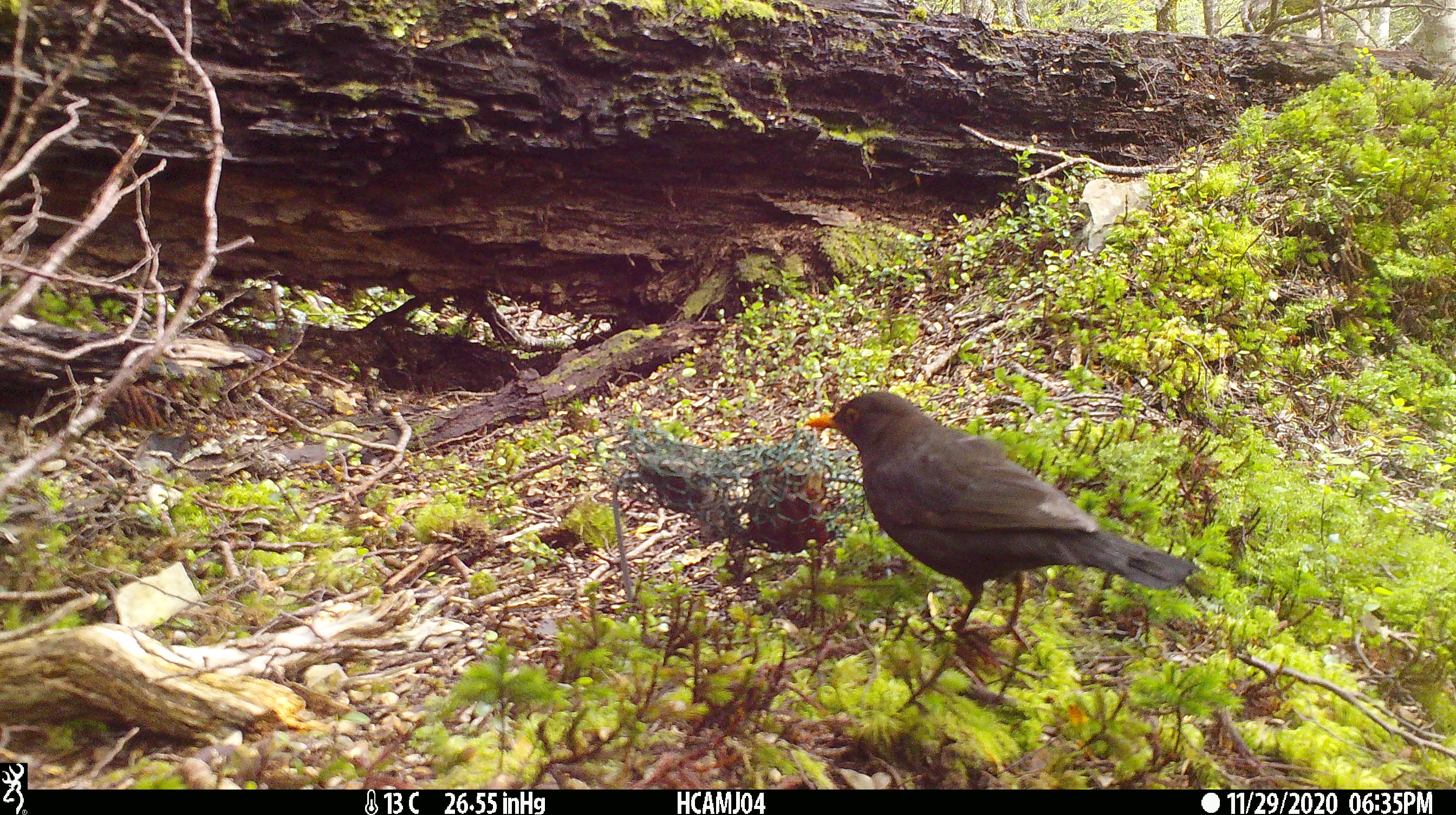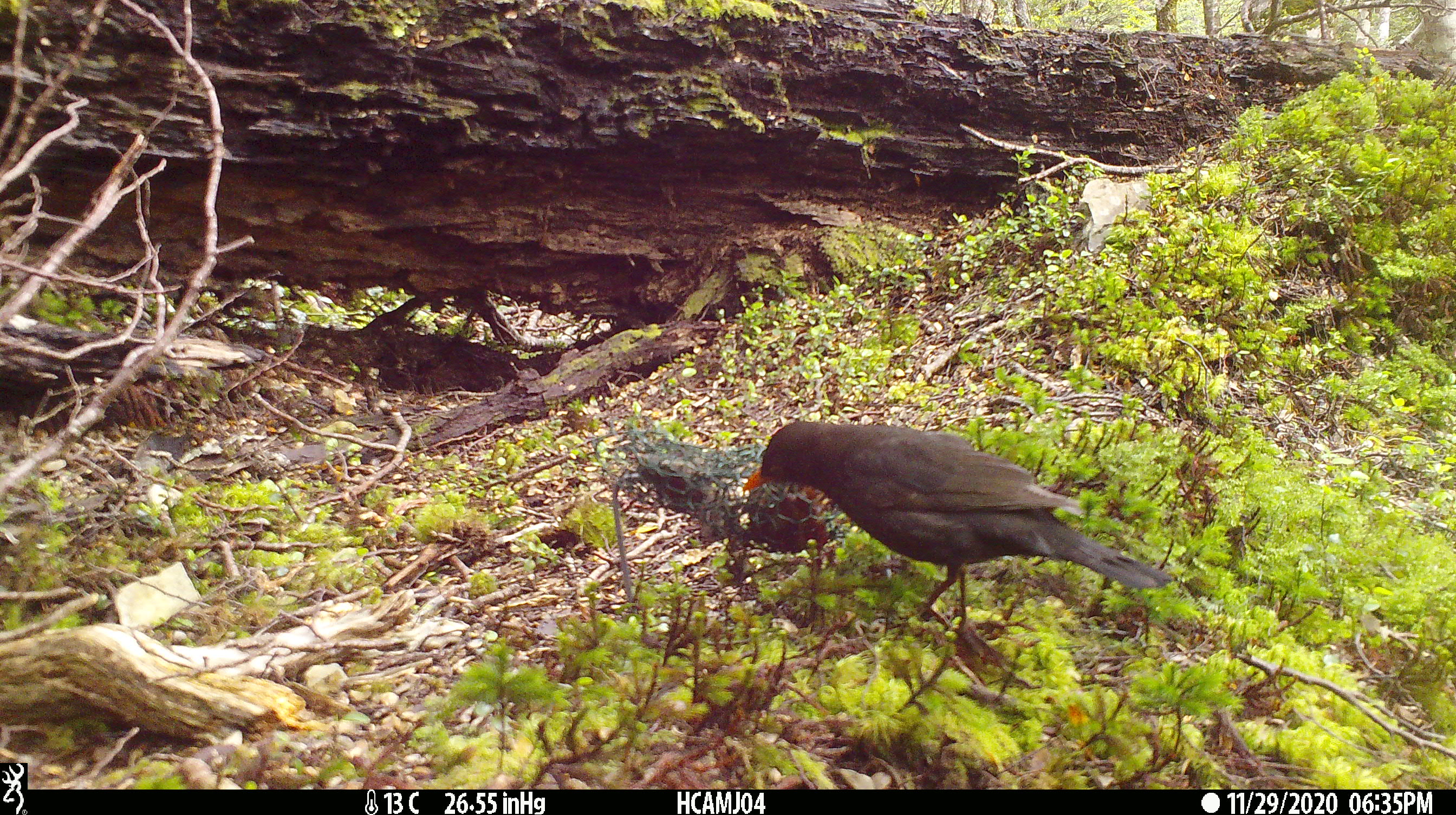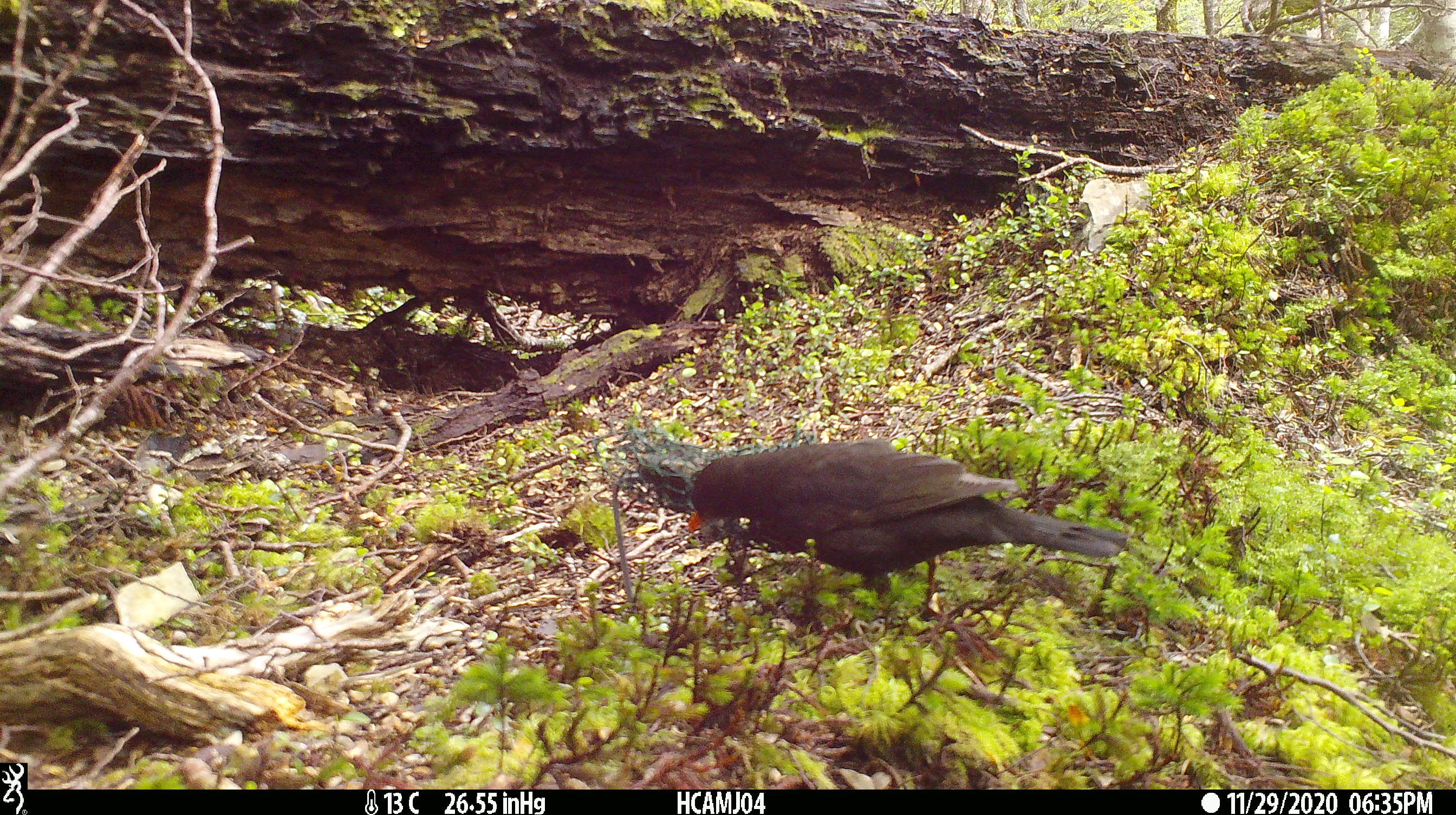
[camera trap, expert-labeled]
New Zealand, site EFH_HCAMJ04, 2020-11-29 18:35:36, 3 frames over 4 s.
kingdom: Animalia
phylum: Chordata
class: Aves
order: Passeriformes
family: Turdidae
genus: Turdus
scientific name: Turdus merula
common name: eurasian blackbird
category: blackbird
Blackbird (eurasian blackbird) (Turdus merula).